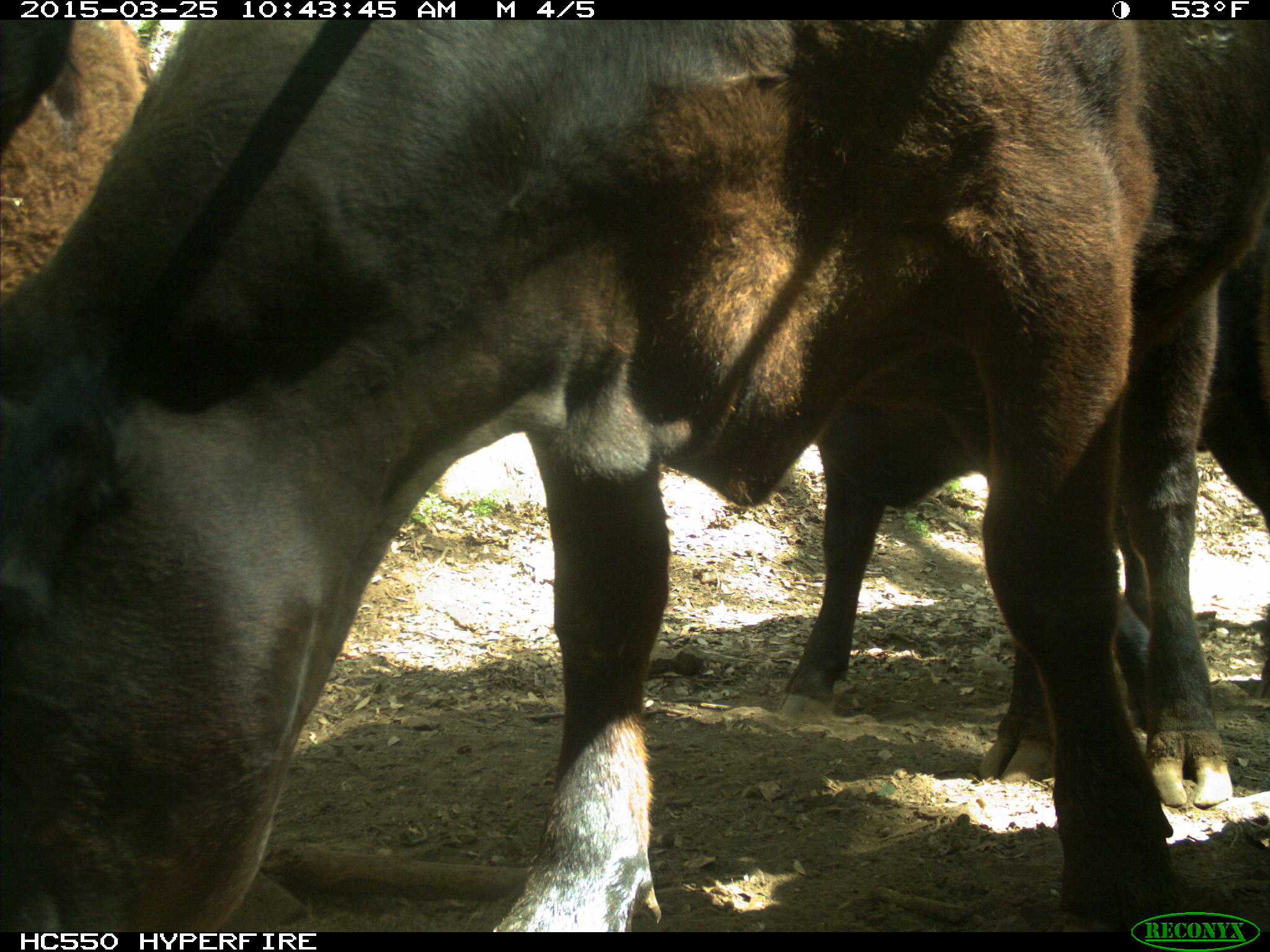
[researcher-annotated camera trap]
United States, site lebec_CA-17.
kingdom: Animalia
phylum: Chordata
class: Mammalia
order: Artiodactyla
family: Bovidae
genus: Bos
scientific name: Bos taurus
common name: domestic cow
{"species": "Bos taurus (domestic cow)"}